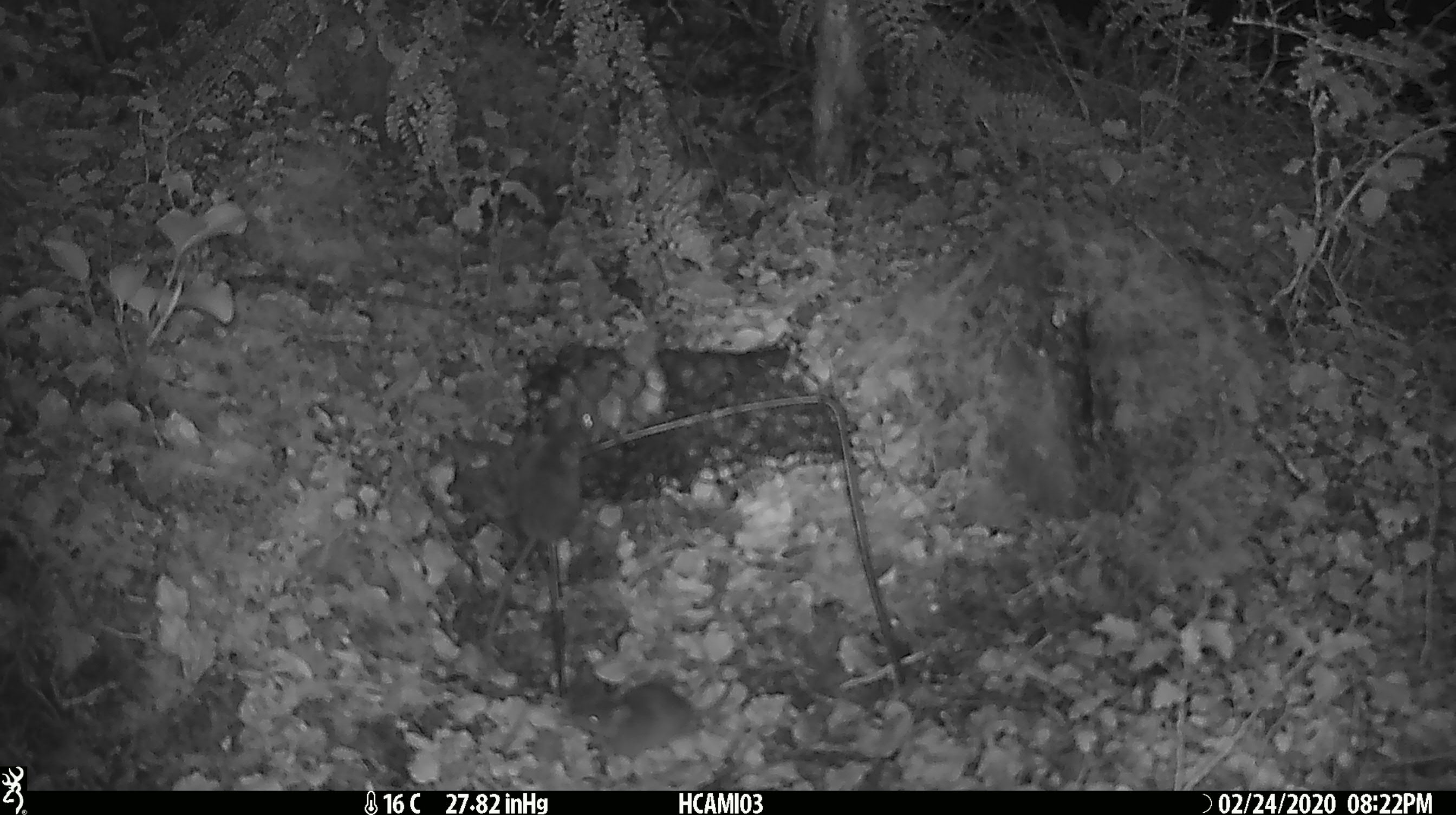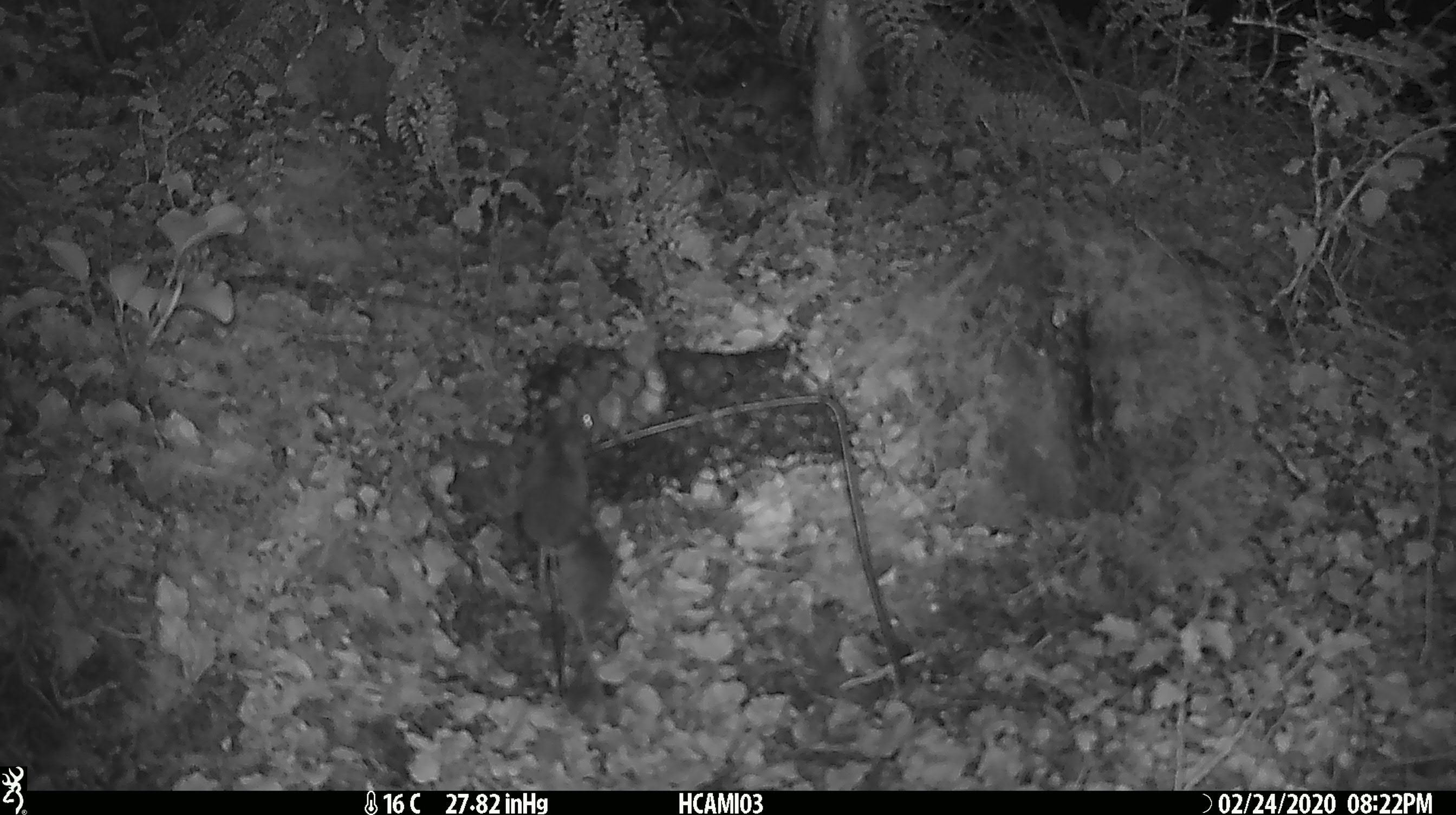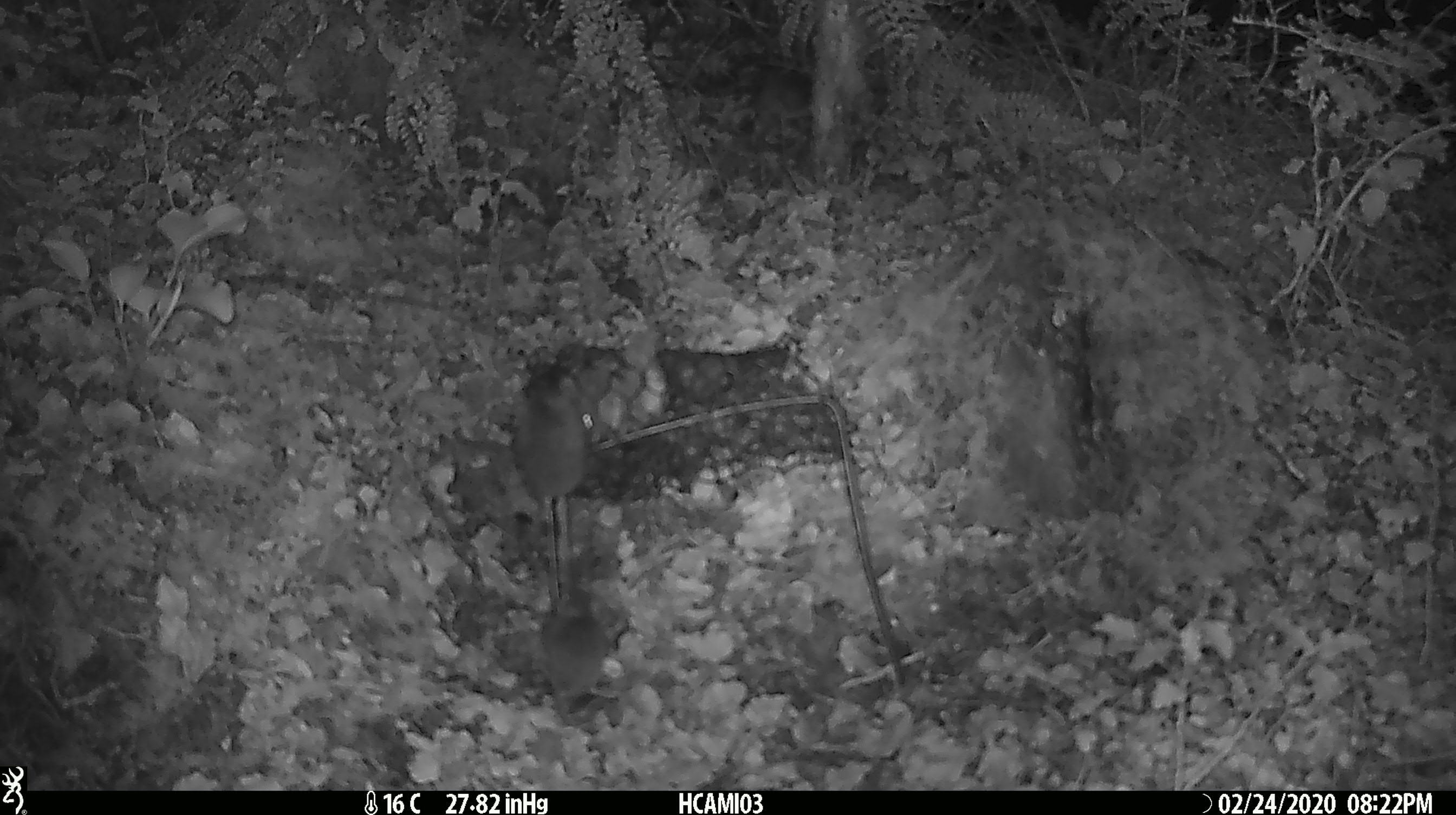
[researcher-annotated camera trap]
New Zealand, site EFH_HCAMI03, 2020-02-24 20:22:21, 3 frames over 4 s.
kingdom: Animalia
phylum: Chordata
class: Mammalia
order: Rodentia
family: Muridae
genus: Mus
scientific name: Mus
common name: mouse